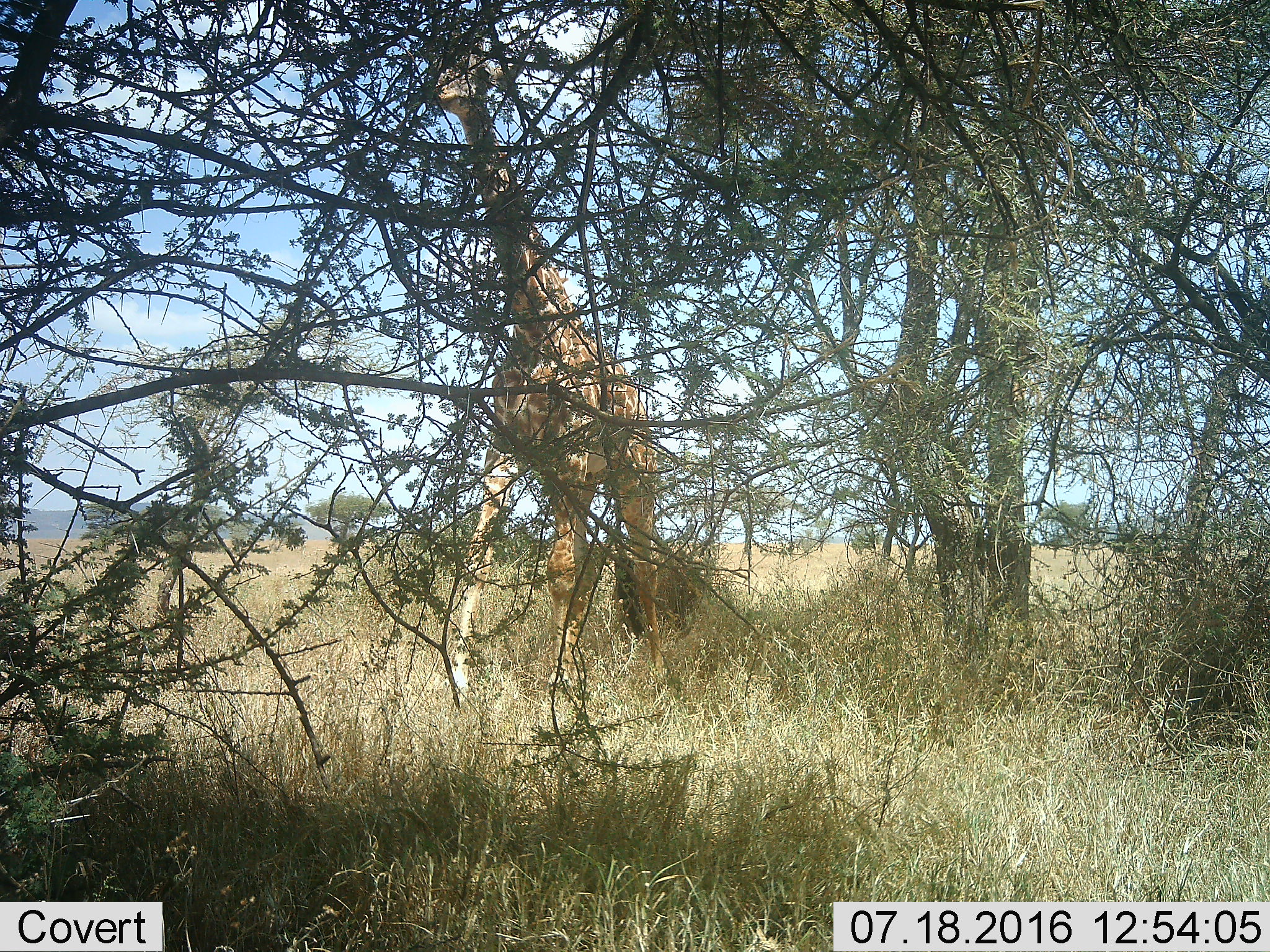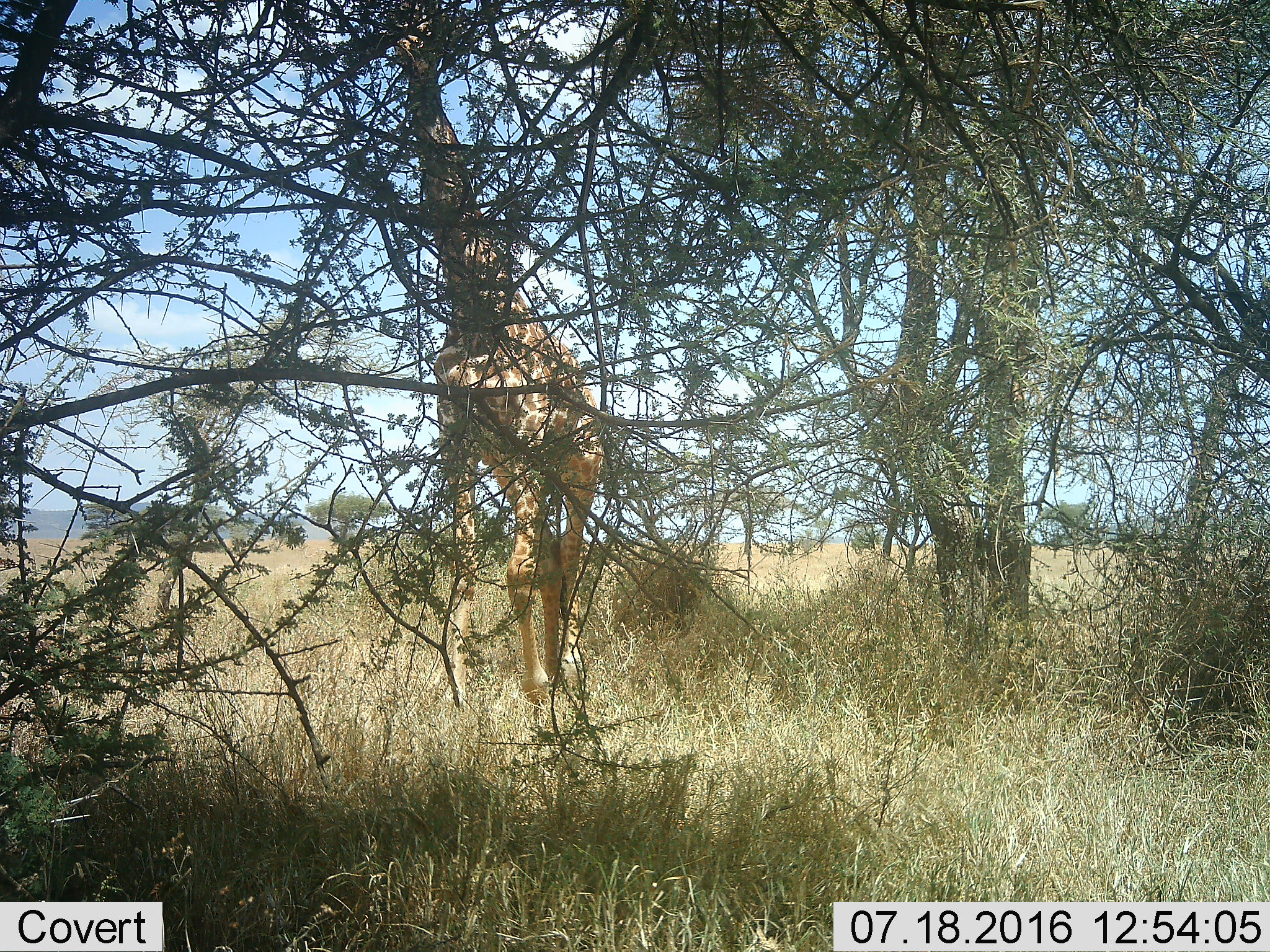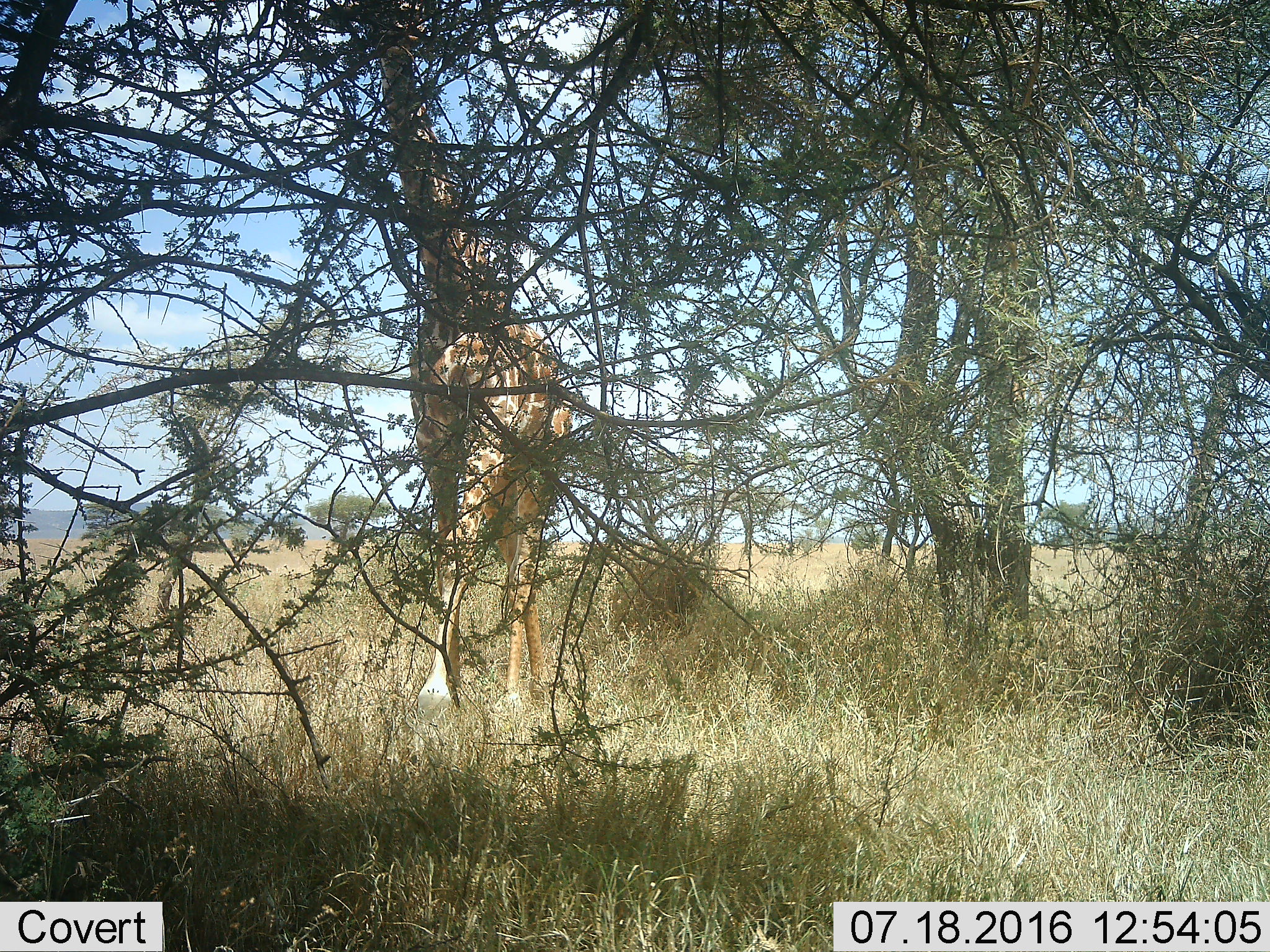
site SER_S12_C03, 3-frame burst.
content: unidentified animal